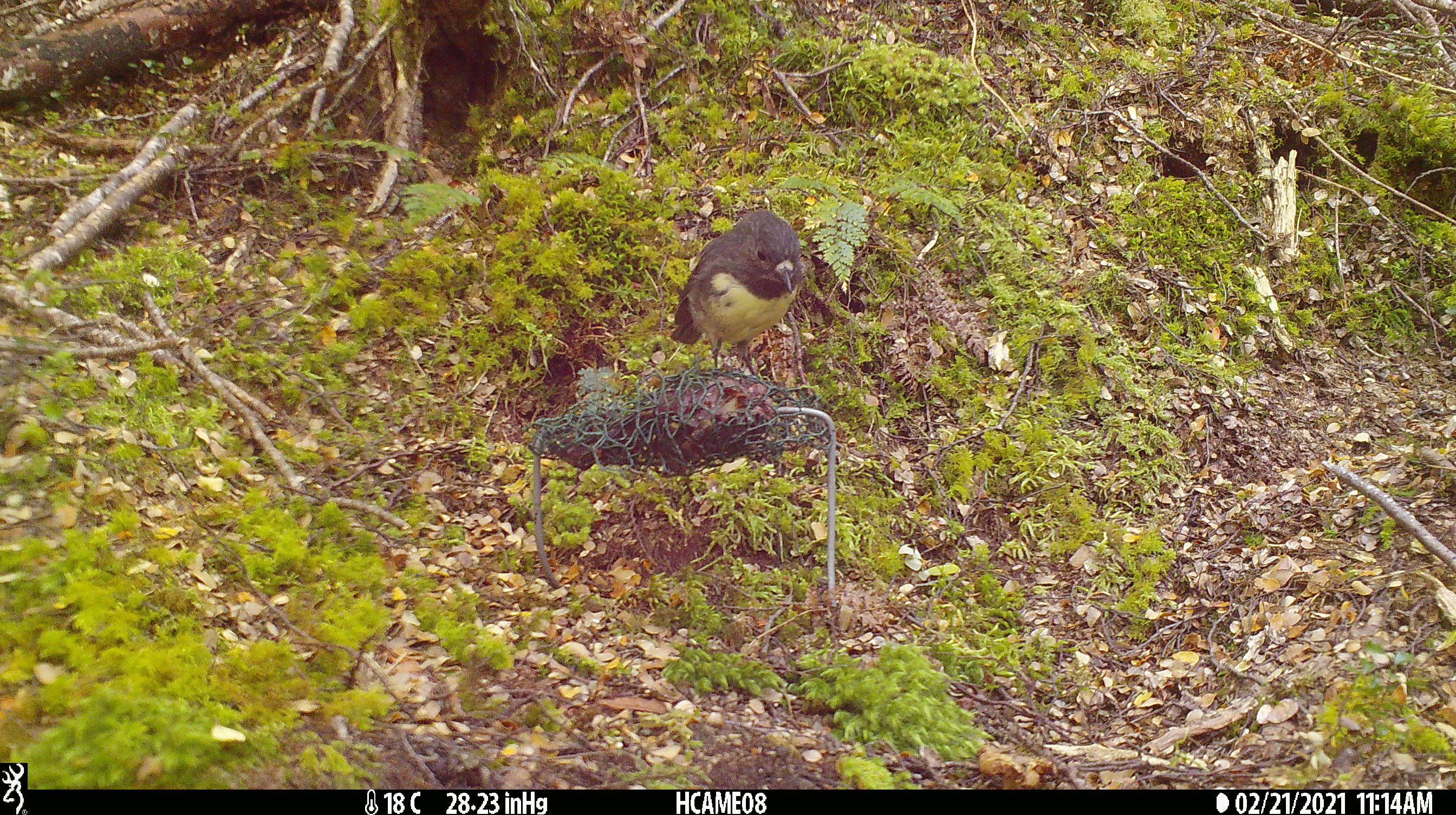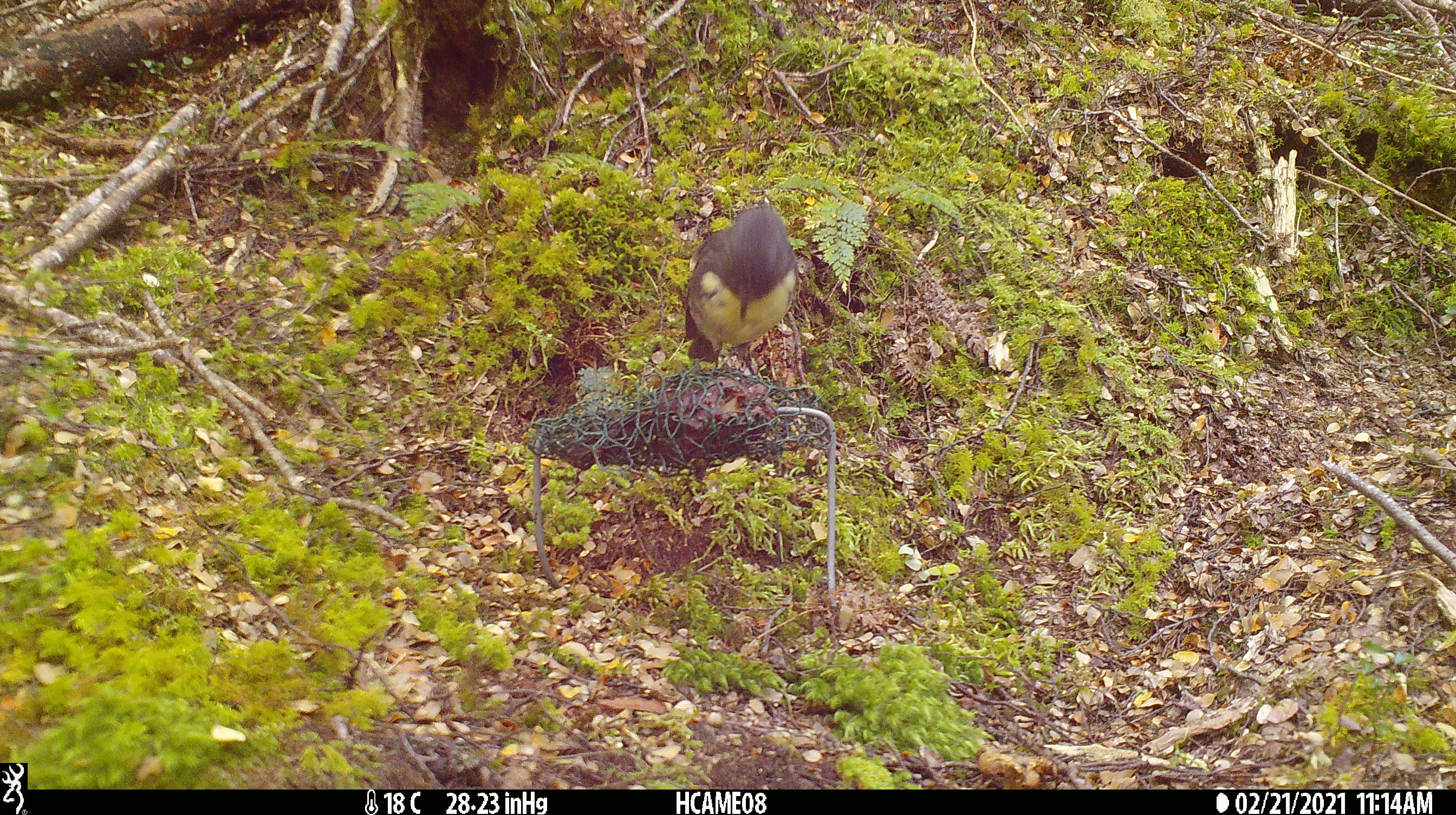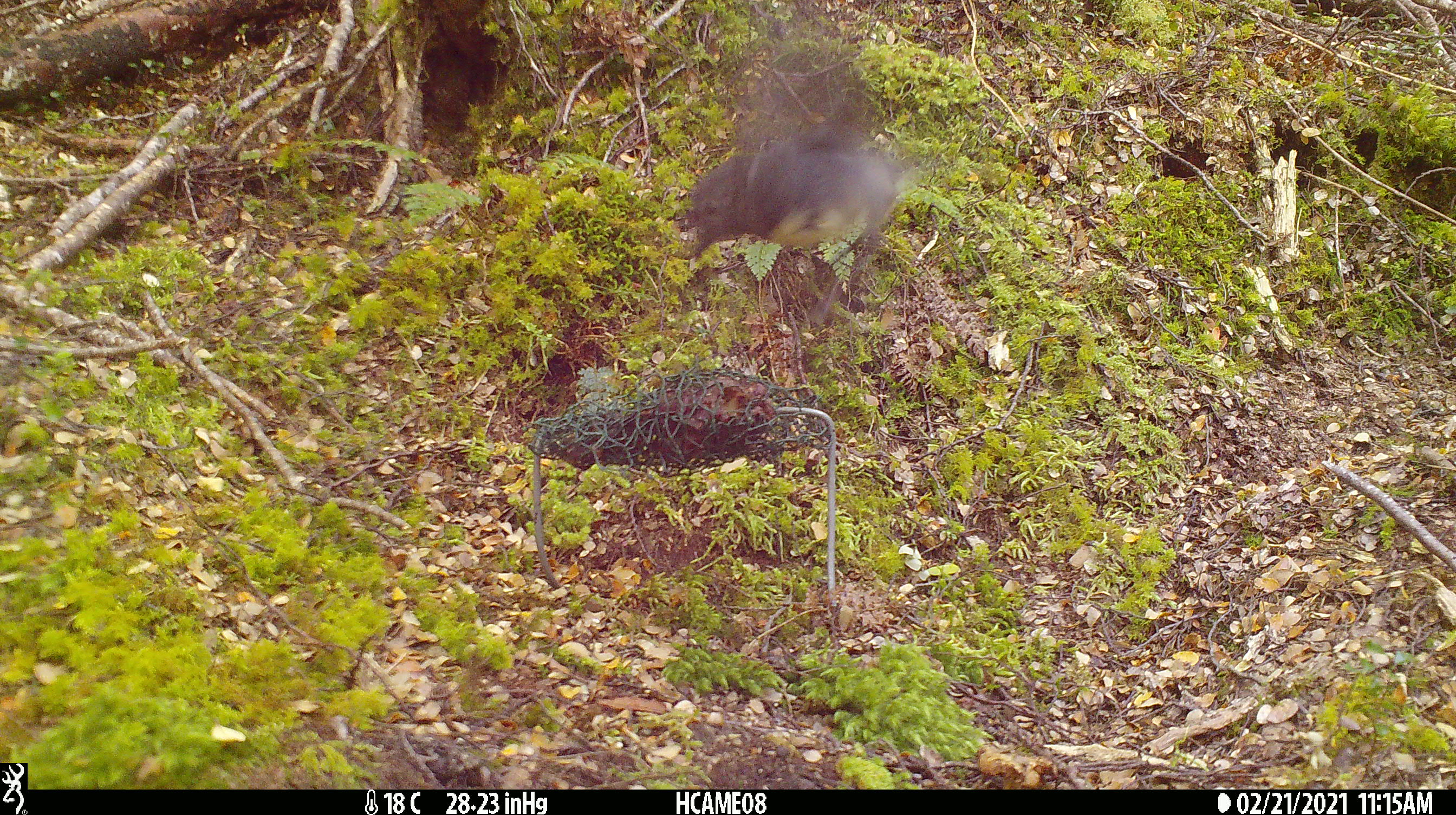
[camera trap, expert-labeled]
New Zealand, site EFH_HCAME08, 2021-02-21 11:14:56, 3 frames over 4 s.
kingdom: Animalia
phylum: Chordata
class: Aves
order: Passeriformes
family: Petroicidae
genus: Petroica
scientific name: Petroica australis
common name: new zealand robin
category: robin